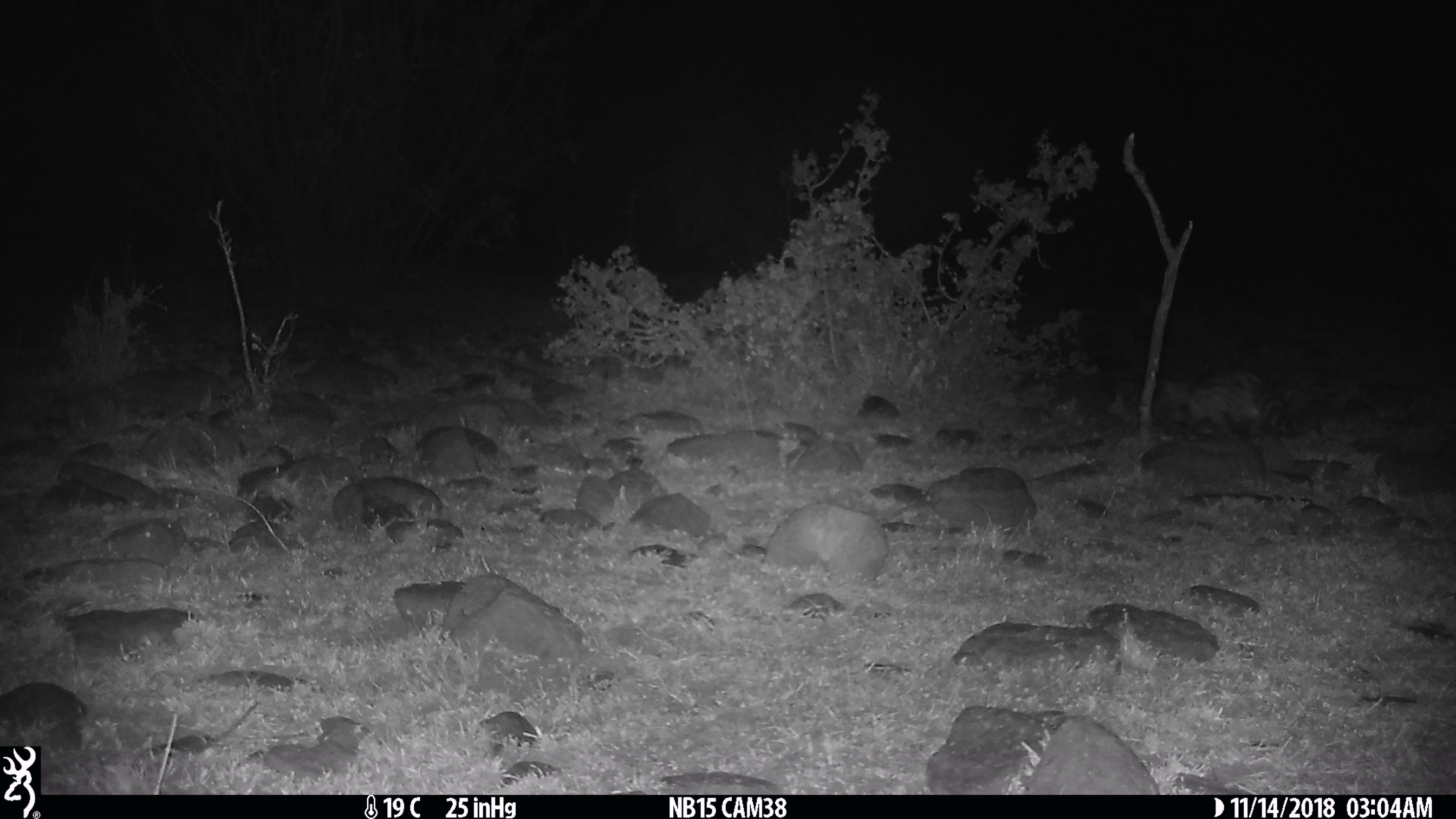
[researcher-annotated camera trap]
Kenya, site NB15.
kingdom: Animalia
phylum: Chordata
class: Mammalia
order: Carnivora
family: Viverridae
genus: Genetta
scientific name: Genetta genetta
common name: genet